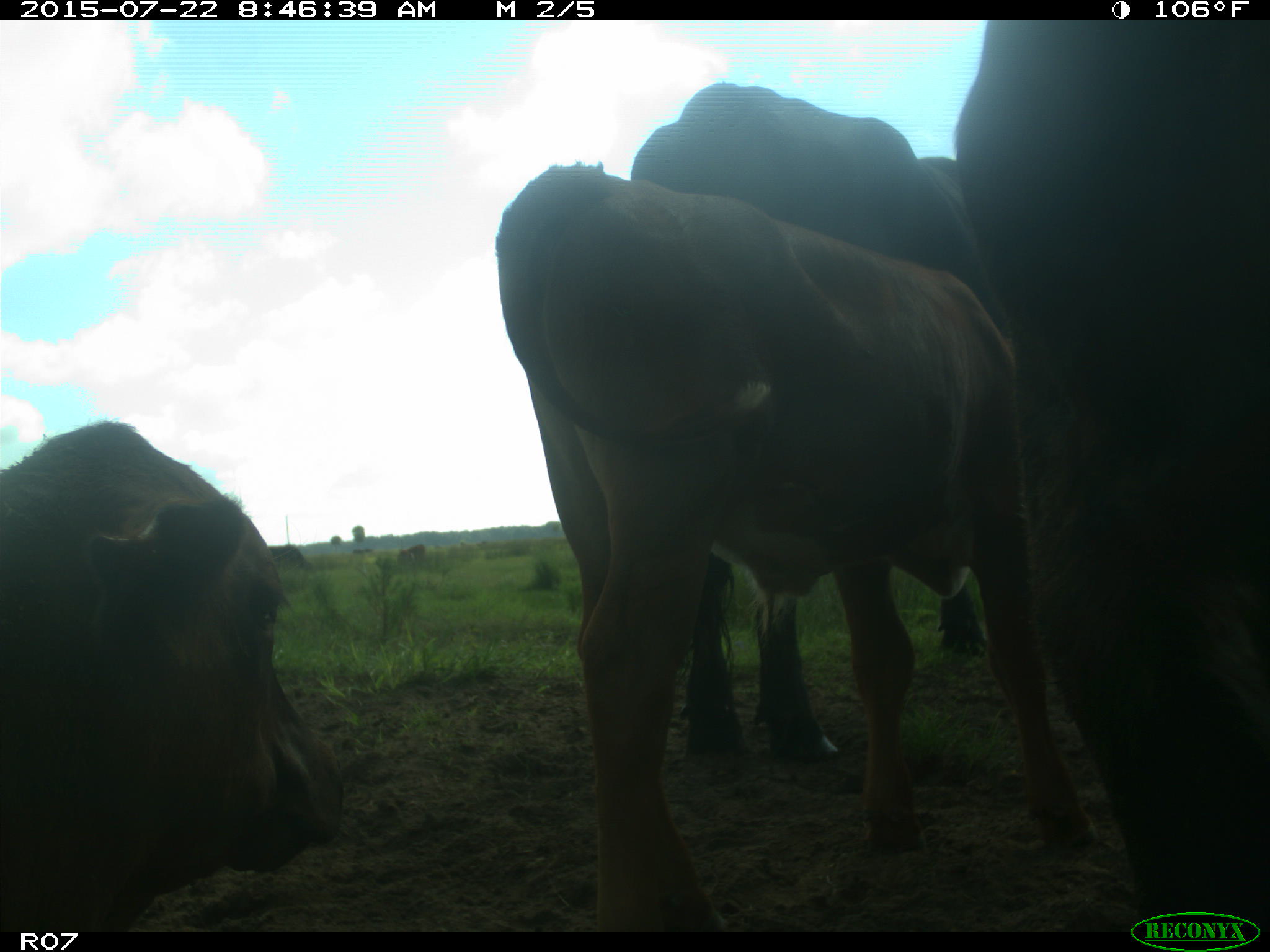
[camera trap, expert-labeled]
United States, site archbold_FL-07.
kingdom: Animalia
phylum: Chordata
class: Mammalia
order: Carnivora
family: Procyonidae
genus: Procyon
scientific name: Procyon lotor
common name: common raccoon